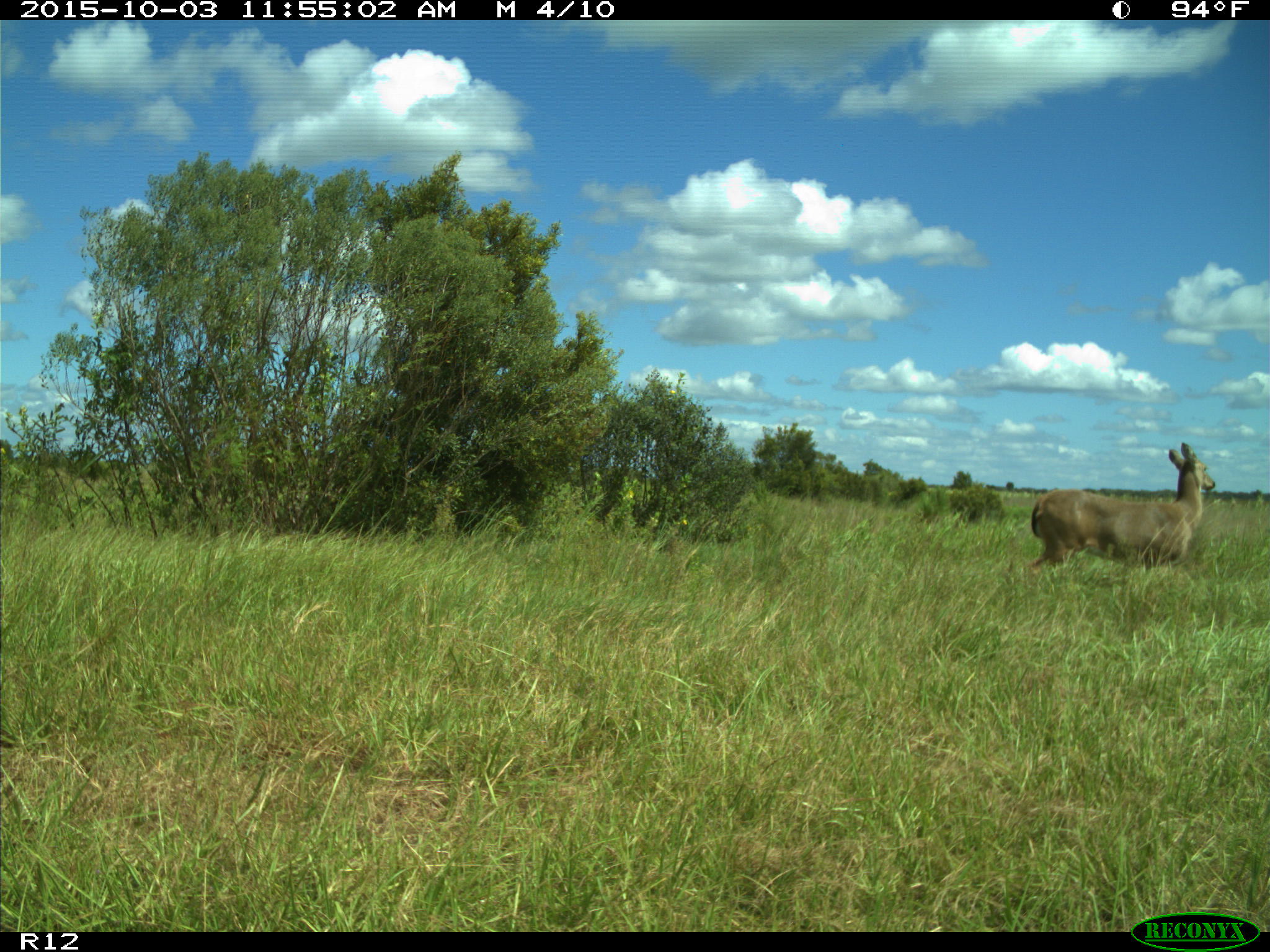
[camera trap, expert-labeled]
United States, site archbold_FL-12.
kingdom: Animalia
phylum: Chordata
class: Mammalia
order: Artiodactyla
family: Cervidae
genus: Odocoileus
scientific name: Odocoileus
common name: deer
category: unidentified deer